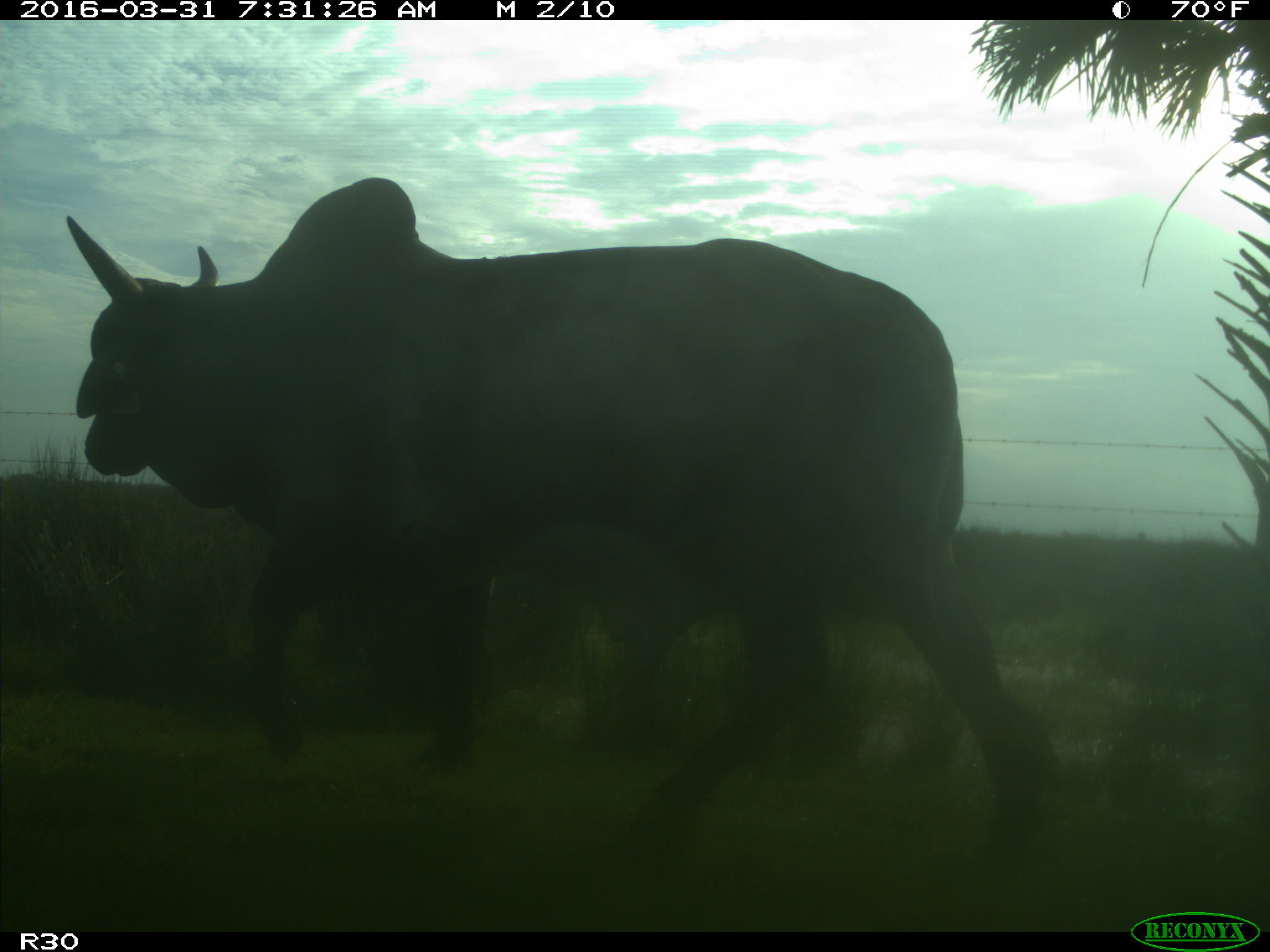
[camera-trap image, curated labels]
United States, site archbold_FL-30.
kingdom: Animalia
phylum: Chordata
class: Mammalia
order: Artiodactyla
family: Bovidae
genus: Bos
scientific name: Bos taurus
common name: domestic cow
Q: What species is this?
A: Bos taurus (domestic cow).